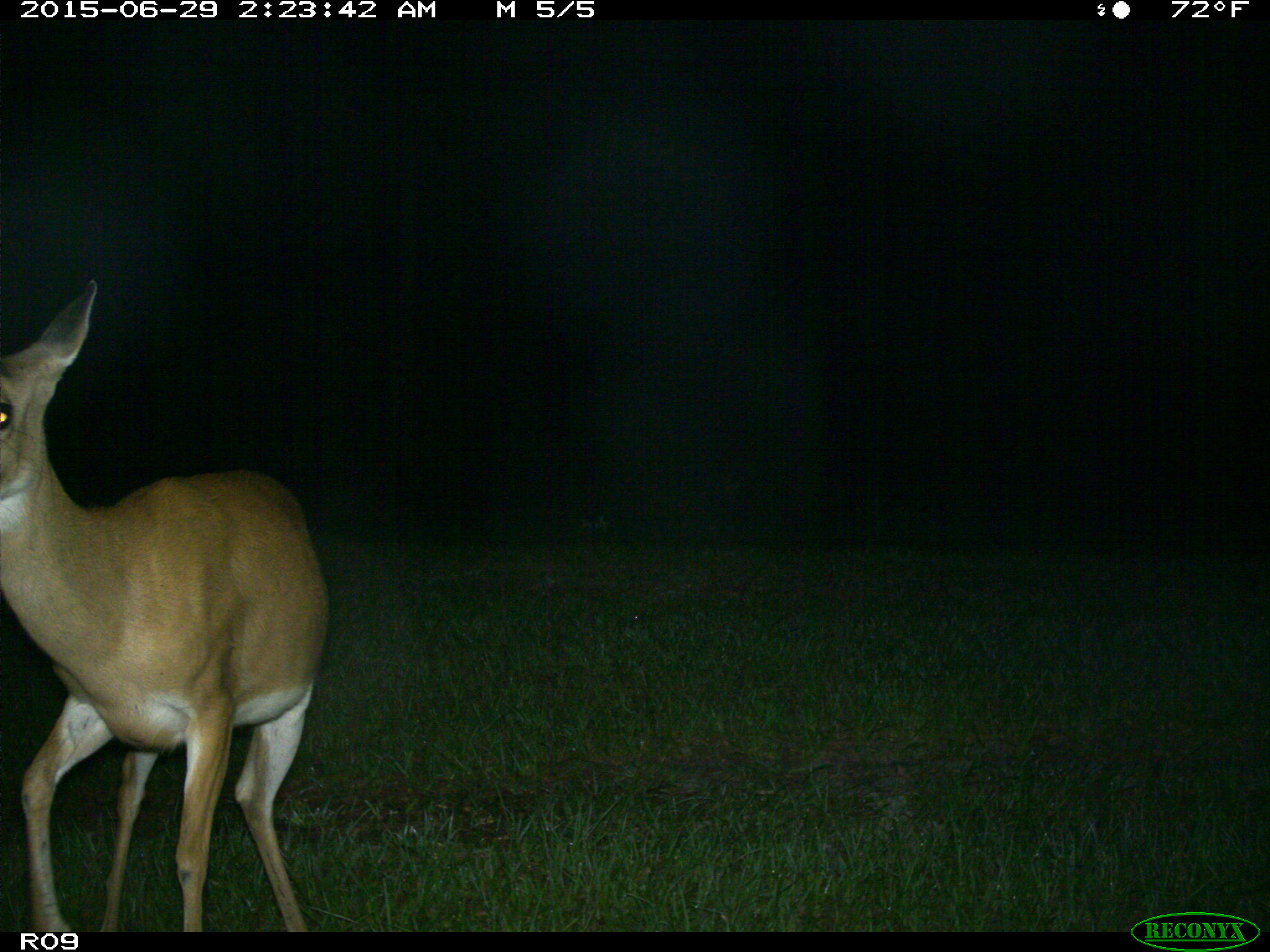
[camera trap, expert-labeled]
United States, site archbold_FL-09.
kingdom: Animalia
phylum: Chordata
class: Mammalia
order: Artiodactyla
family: Cervidae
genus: Odocoileus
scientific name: Odocoileus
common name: deer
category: unidentified deer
Unidentified deer (deer) (Odocoileus).